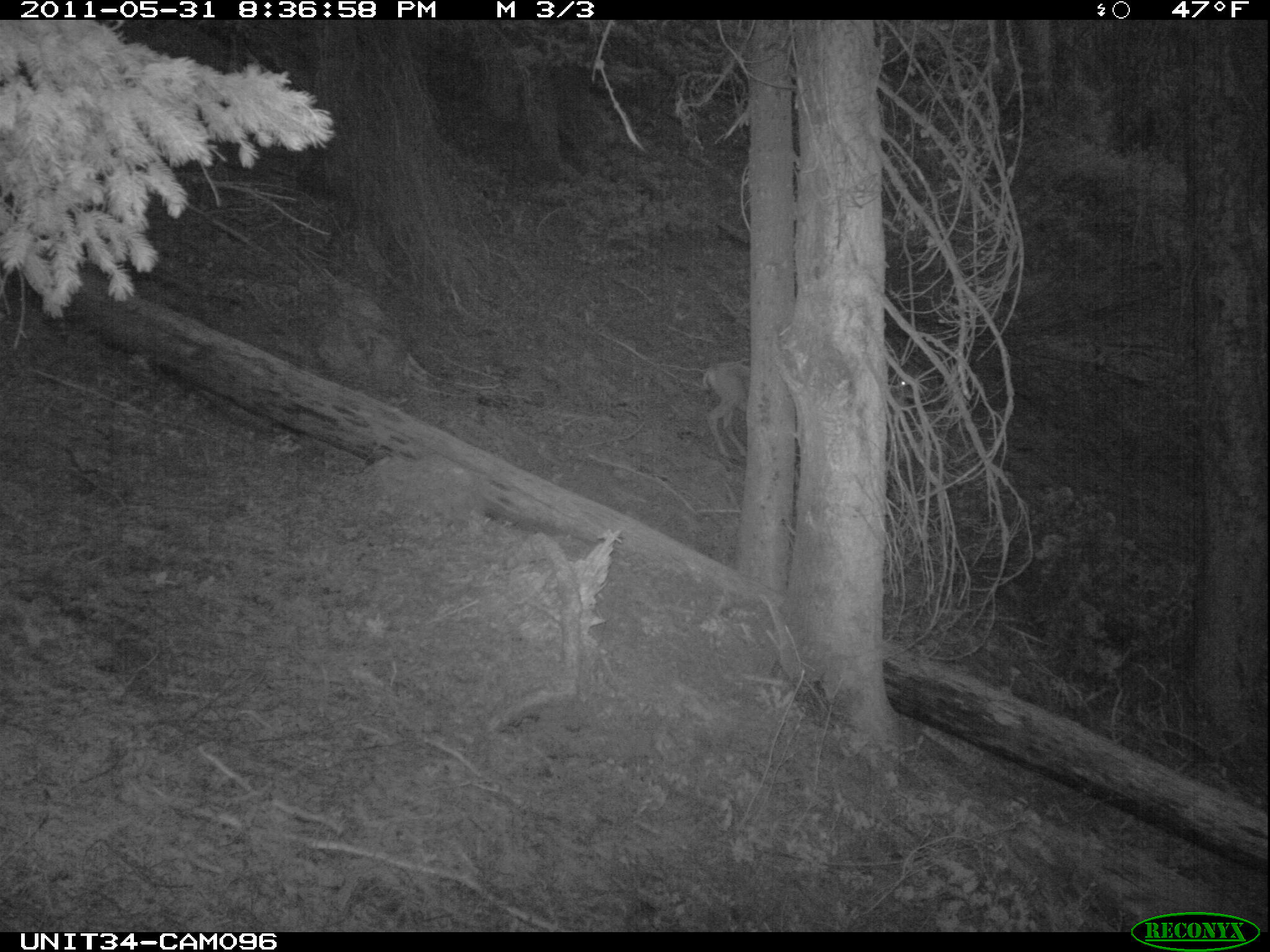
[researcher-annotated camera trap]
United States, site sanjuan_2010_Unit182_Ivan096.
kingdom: Animalia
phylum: Chordata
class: Mammalia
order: Artiodactyla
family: Cervidae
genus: Odocoileus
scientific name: Odocoileus hemionus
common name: mule deer